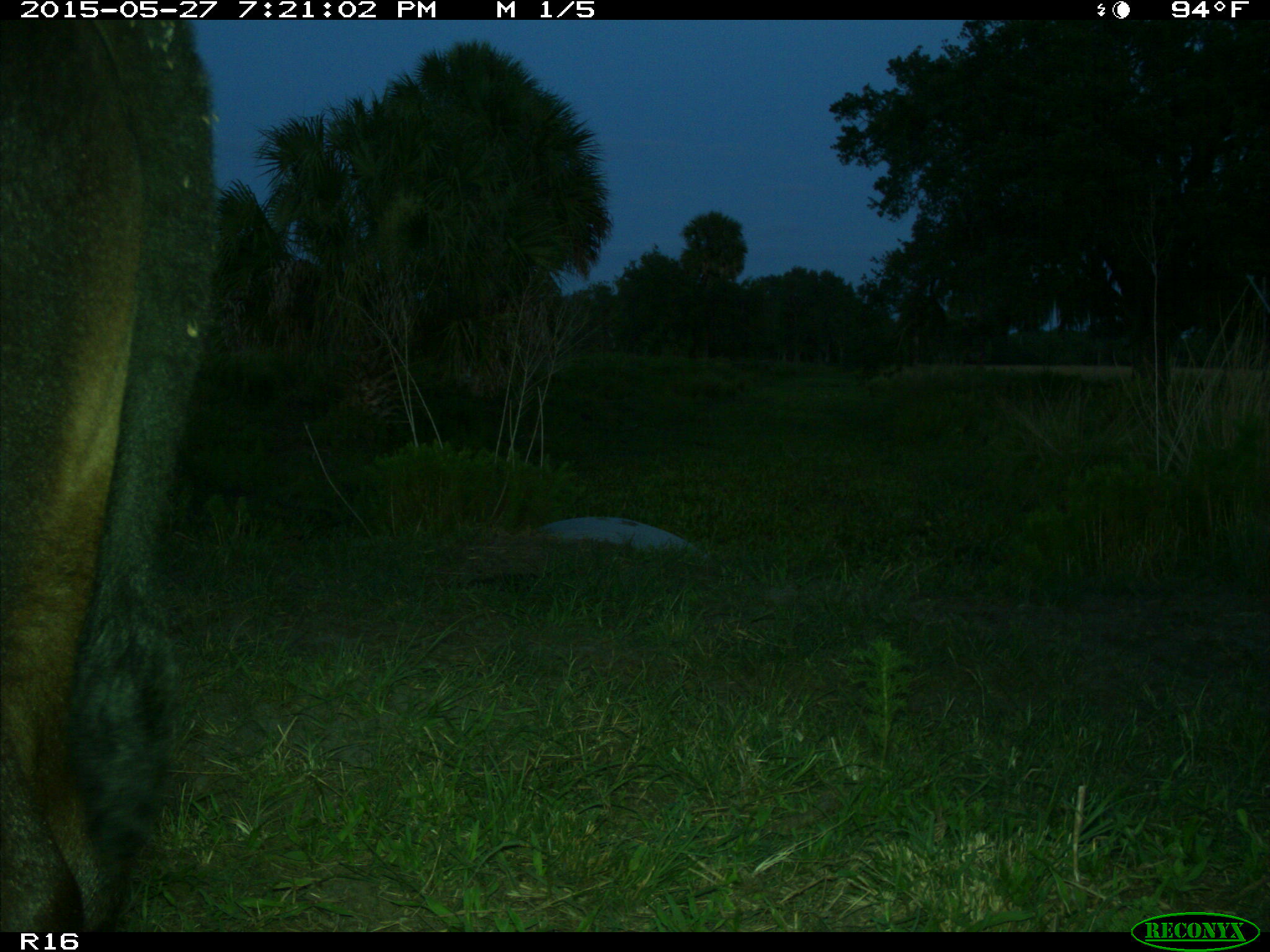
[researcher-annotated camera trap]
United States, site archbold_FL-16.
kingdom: Animalia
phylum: Chordata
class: Mammalia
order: Artiodactyla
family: Bovidae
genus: Bos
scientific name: Bos taurus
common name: domestic cow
Bos taurus (domestic cow).